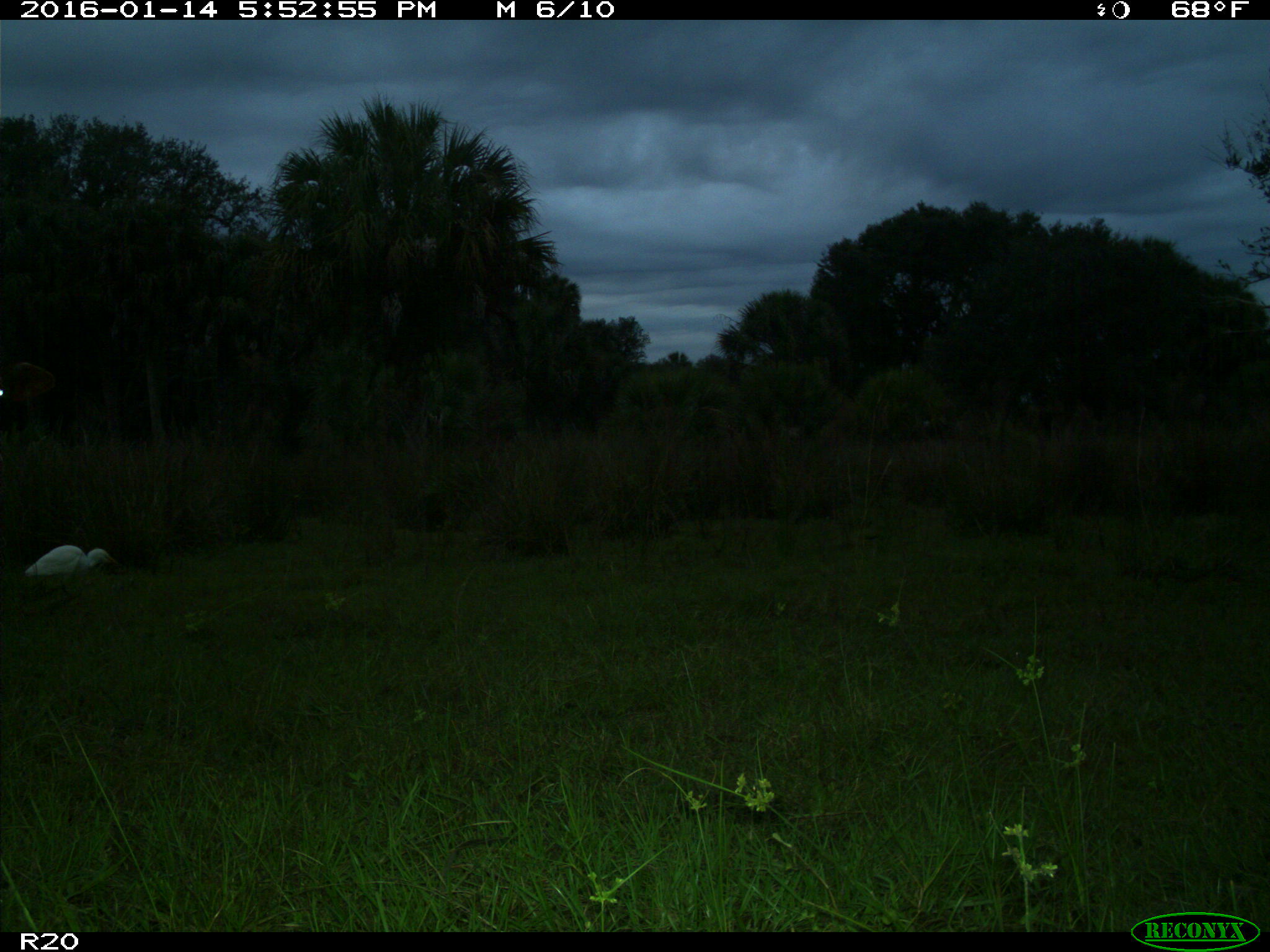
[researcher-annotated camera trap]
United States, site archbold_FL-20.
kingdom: Animalia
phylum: Chordata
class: Mammalia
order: Artiodactyla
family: Bovidae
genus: Bos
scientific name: Bos taurus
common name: domestic cow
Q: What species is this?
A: Bos taurus (domestic cow).